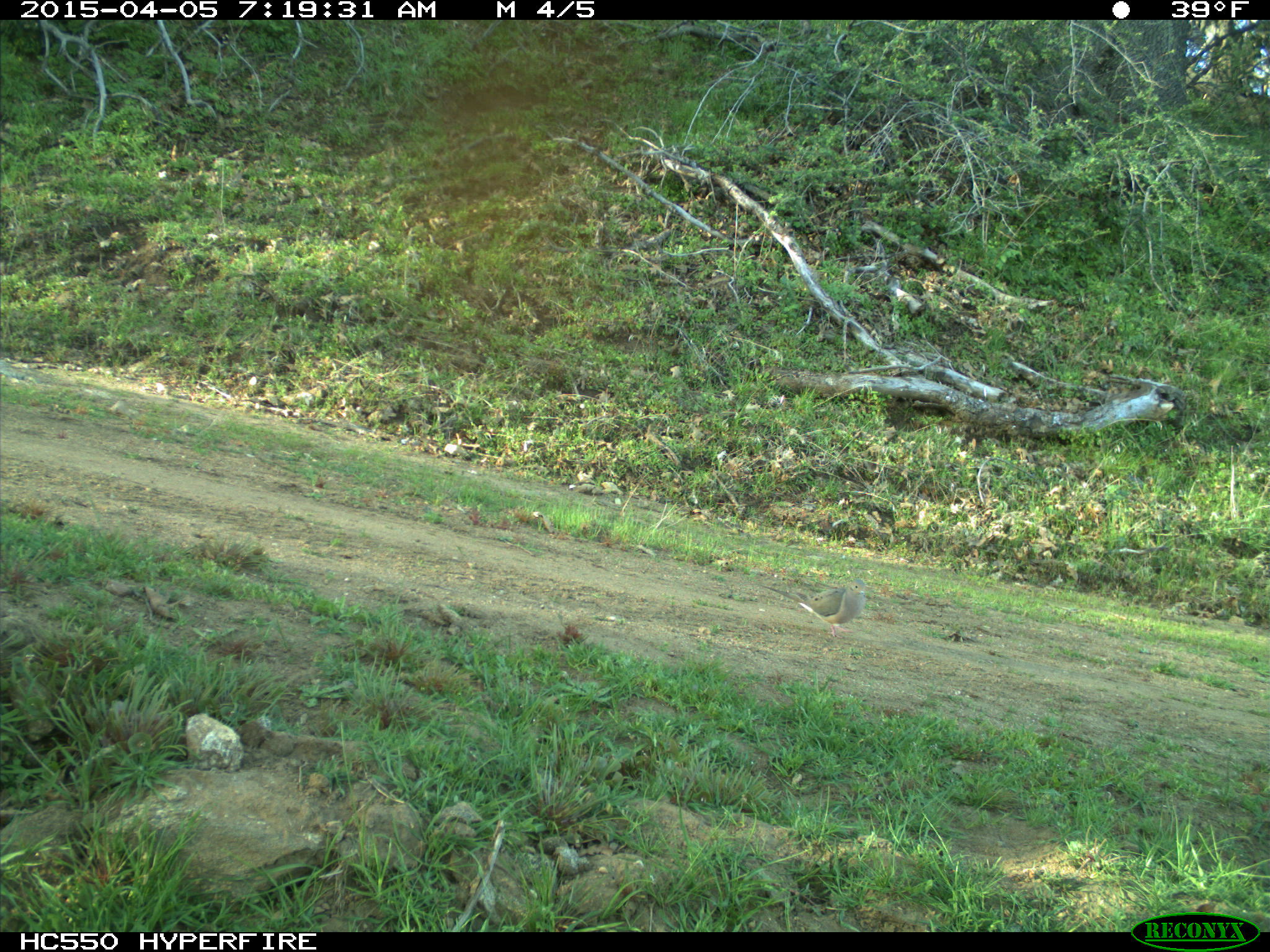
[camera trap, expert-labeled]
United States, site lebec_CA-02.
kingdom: Animalia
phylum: Chordata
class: Aves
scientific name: Aves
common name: birds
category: unidentified bird